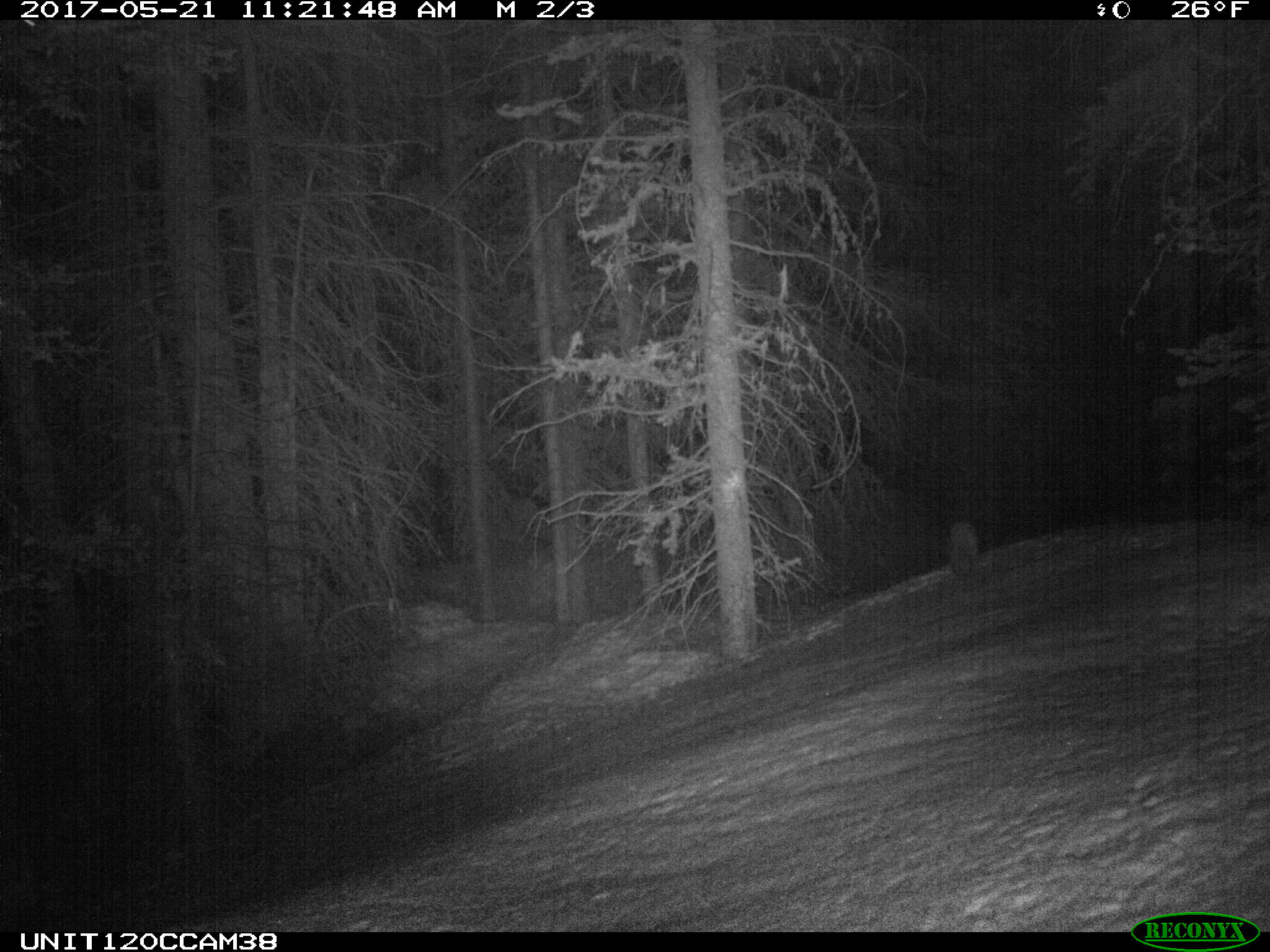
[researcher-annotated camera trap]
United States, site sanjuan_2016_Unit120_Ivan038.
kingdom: Animalia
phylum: Chordata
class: Mammalia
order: Carnivora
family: Mustelidae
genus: Martes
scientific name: Martes americana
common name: american marten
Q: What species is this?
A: Martes americana (american marten).